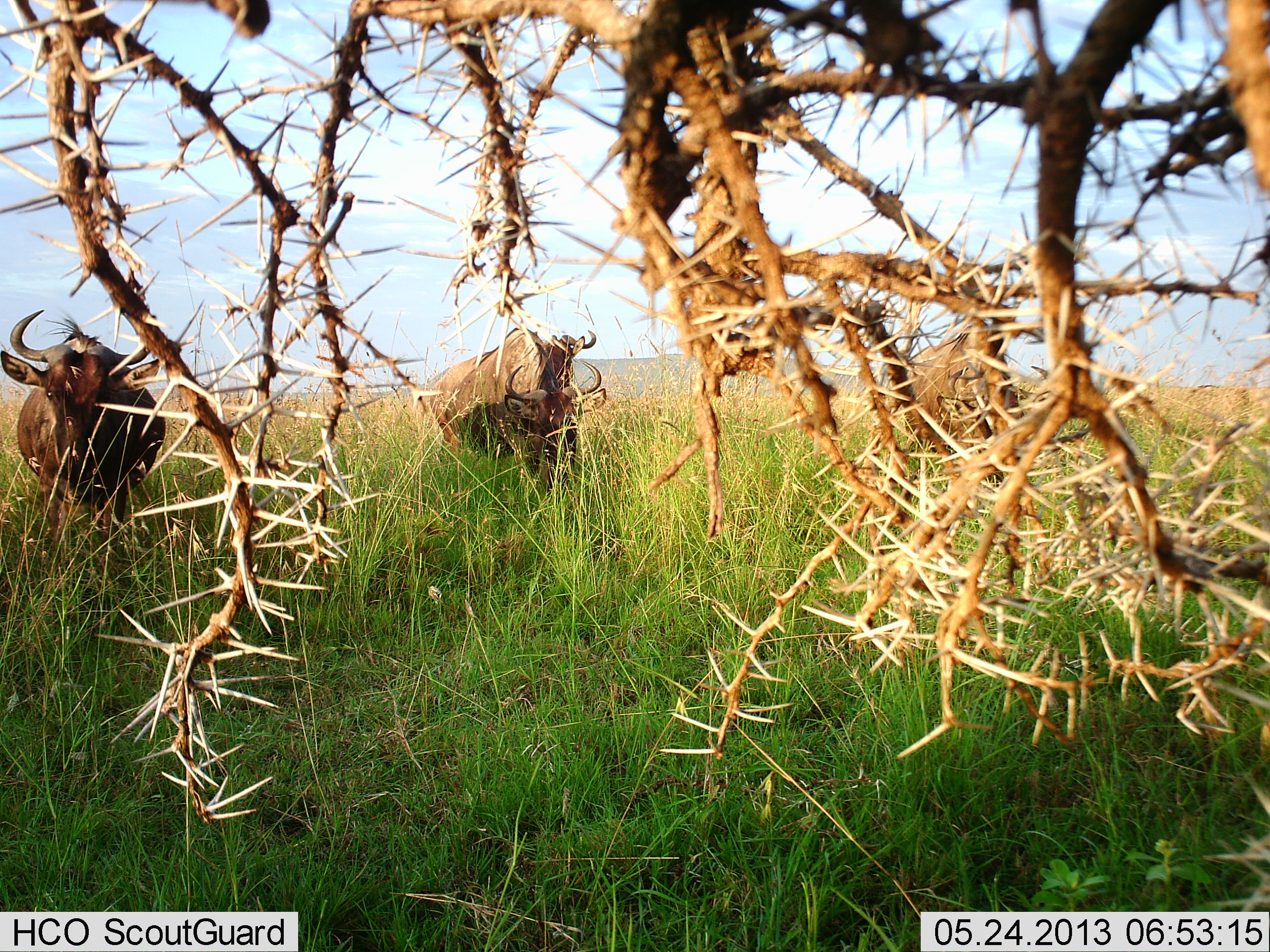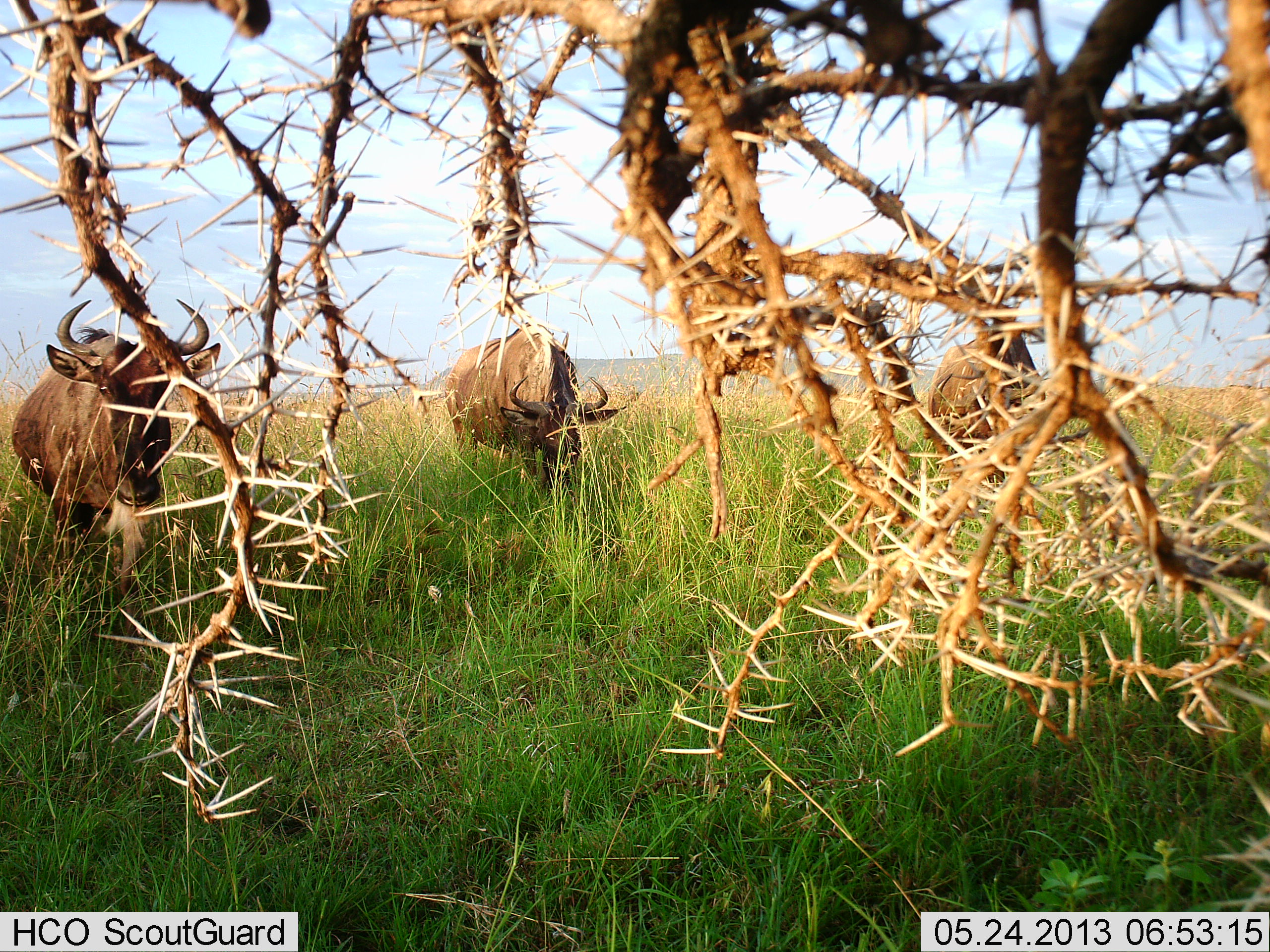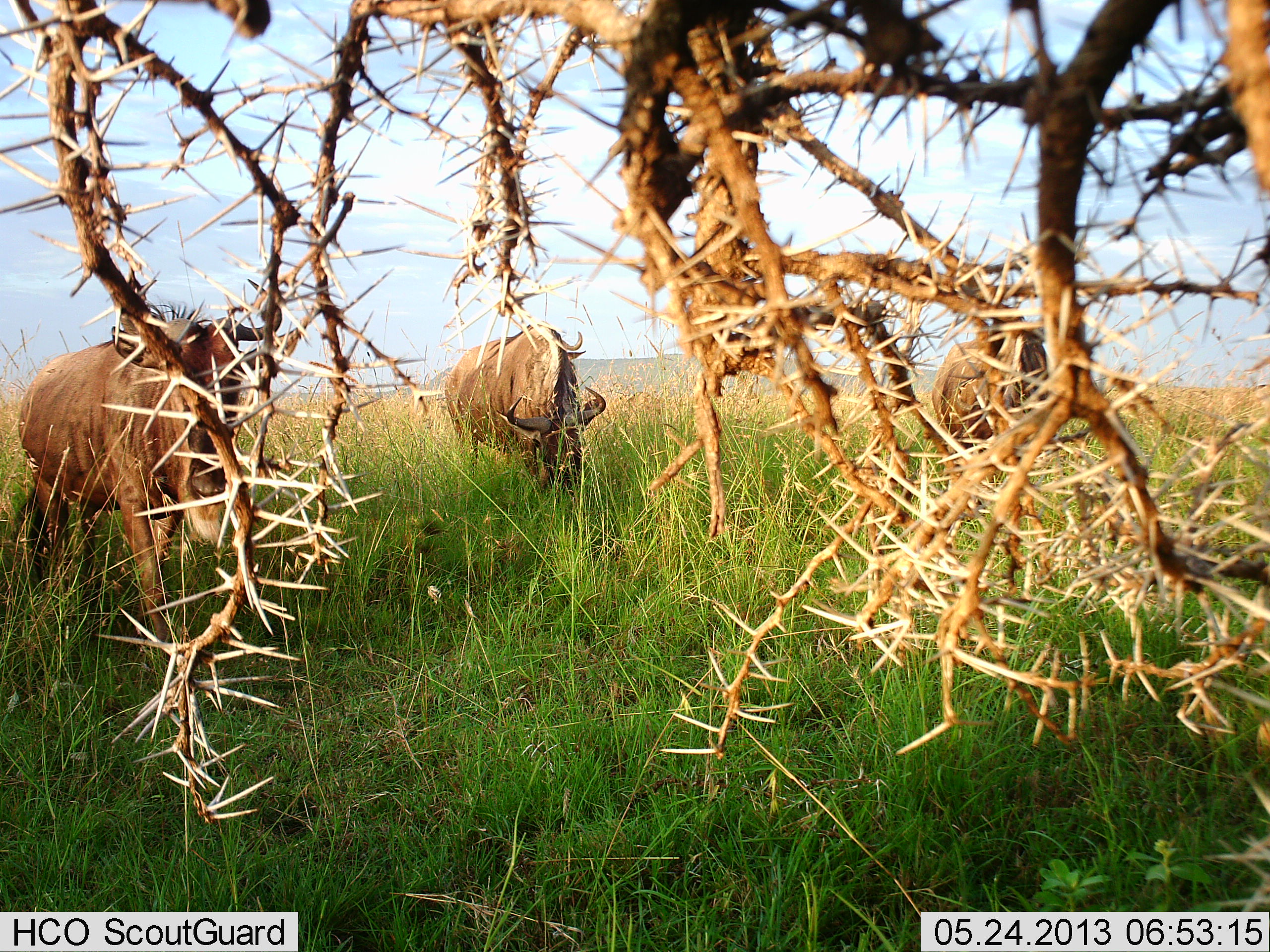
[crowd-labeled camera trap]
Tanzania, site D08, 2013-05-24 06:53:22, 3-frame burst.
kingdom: Animalia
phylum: Chordata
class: Mammalia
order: Artiodactyla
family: Bovidae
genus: Connochaetes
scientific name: Connochaetes taurinus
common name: blue wildebeest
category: wildebeest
Wildebeest (blue wildebeest) (Connochaetes taurinus), count 3. Behavior (volunteer vote fractions): standing 50%, resting 0%, moving 65%, interacting 0%. Young present (vote fraction): 0%. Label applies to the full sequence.